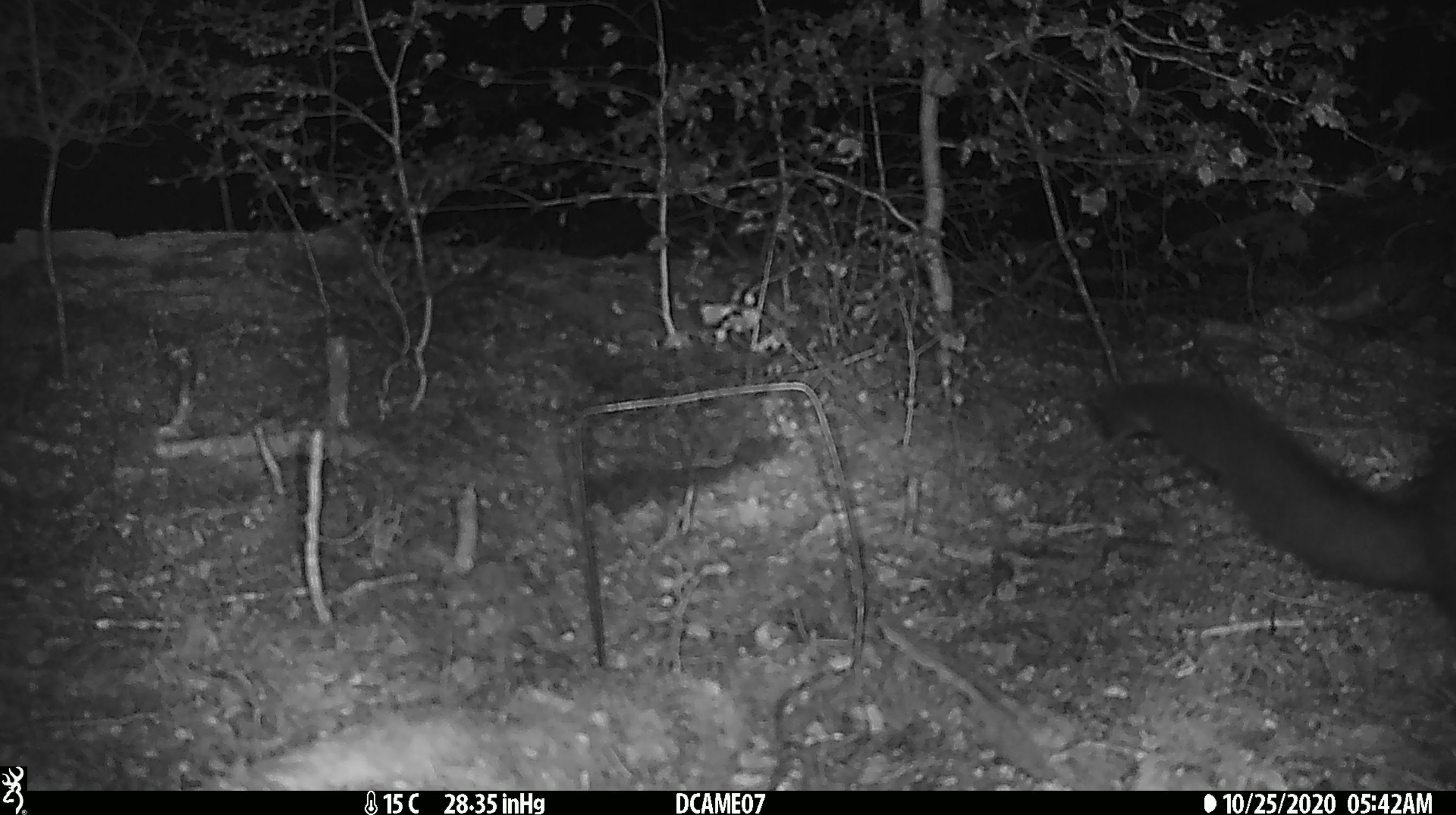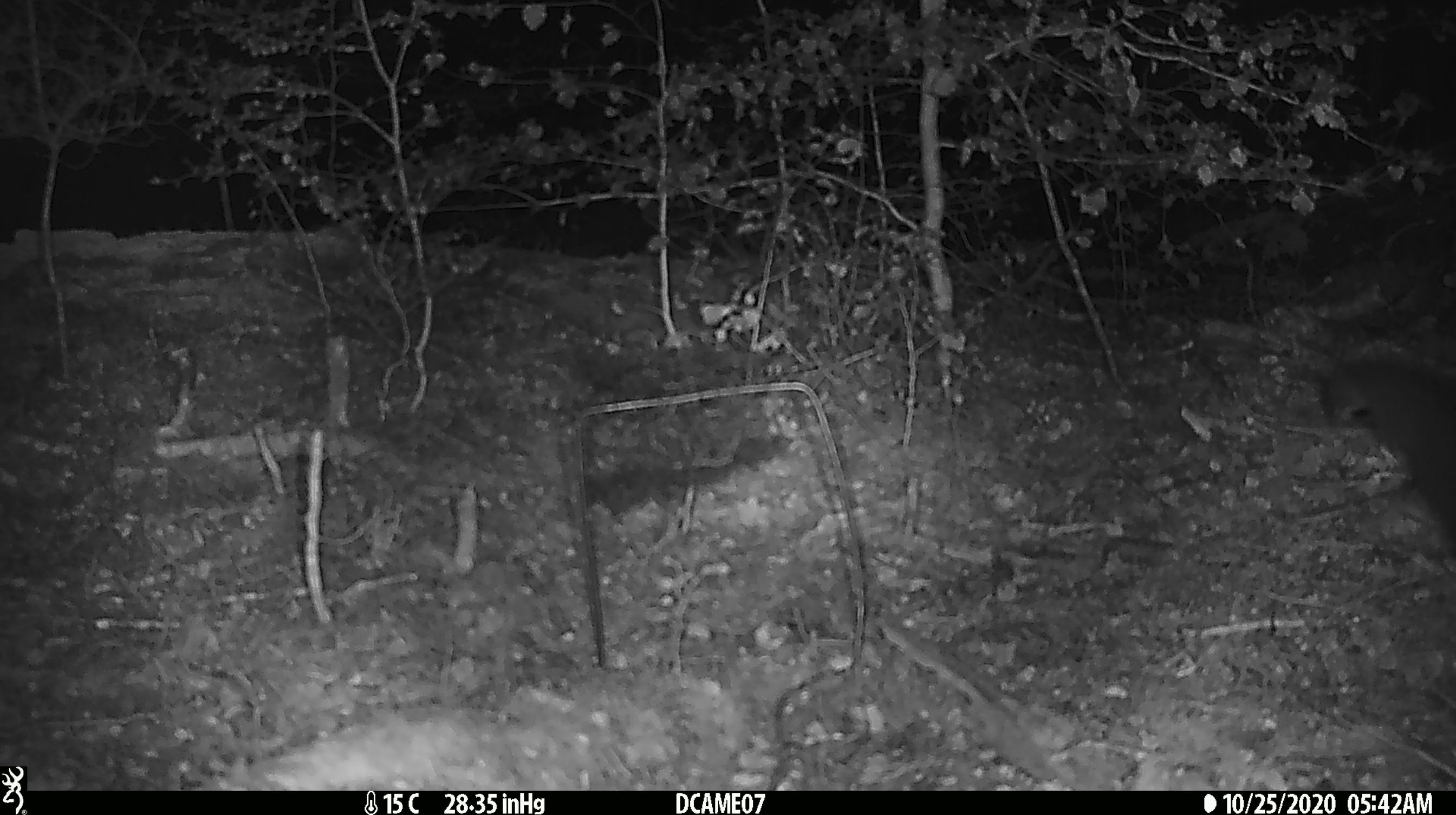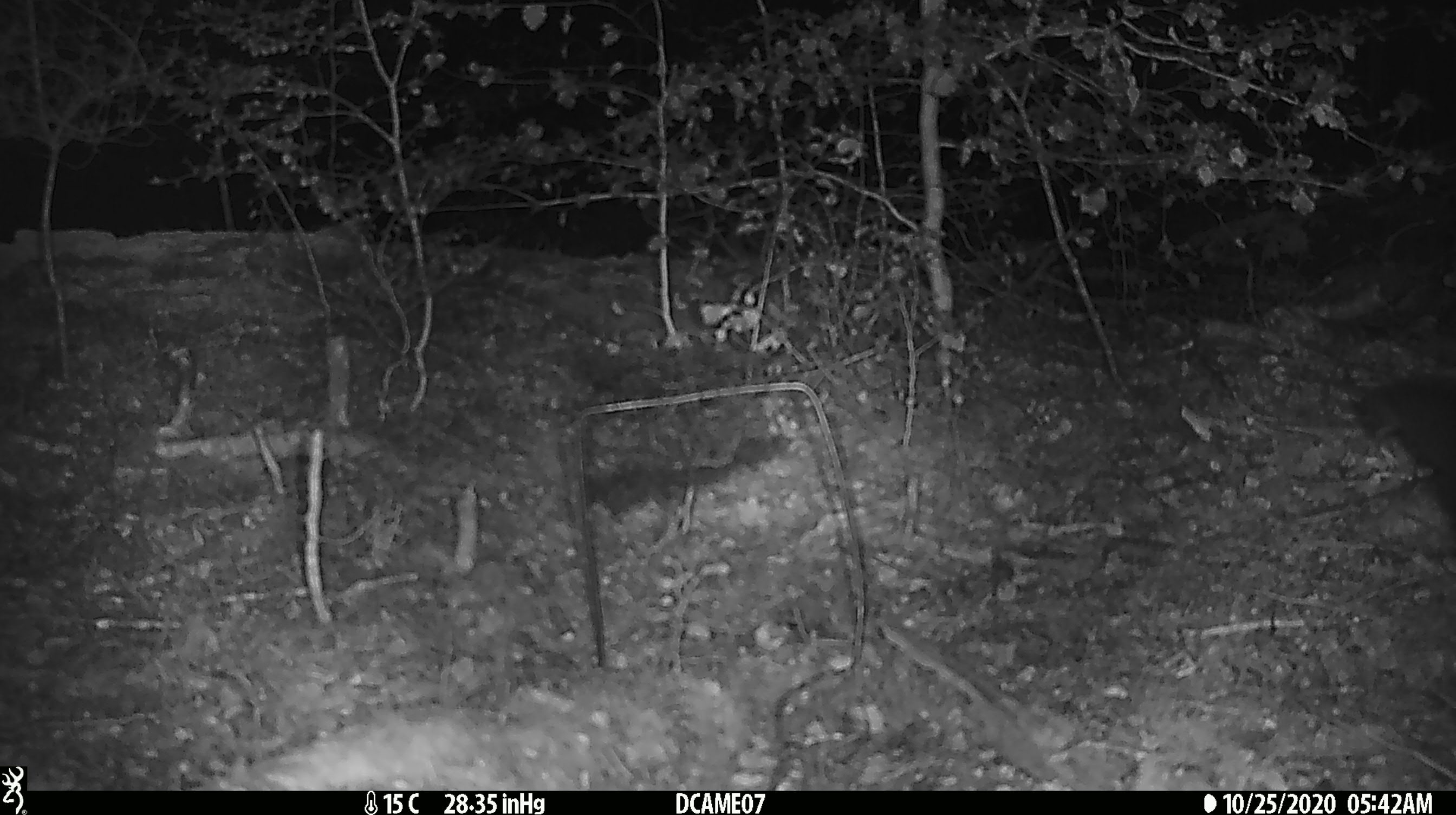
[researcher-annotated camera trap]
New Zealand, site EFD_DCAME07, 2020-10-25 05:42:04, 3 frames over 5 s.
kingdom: Animalia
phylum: Chordata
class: Mammalia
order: Diprotodontia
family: Phalangeridae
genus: Trichosurus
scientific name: Trichosurus vulpecula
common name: common brushtail possum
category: possum